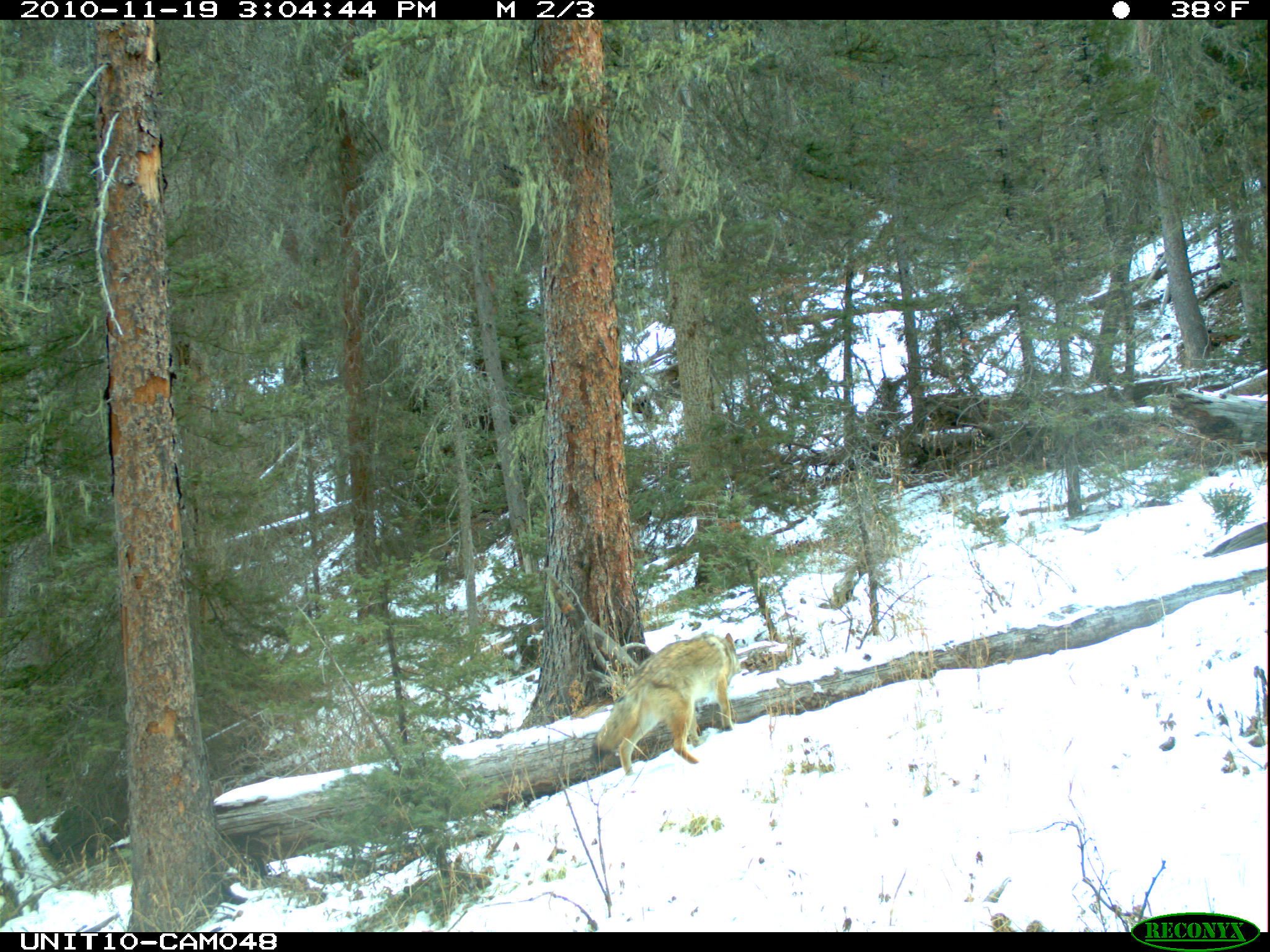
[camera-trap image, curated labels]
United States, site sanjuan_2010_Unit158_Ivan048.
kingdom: Animalia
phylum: Chordata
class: Mammalia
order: Carnivora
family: Canidae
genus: Canis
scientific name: Canis latrans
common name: coyote